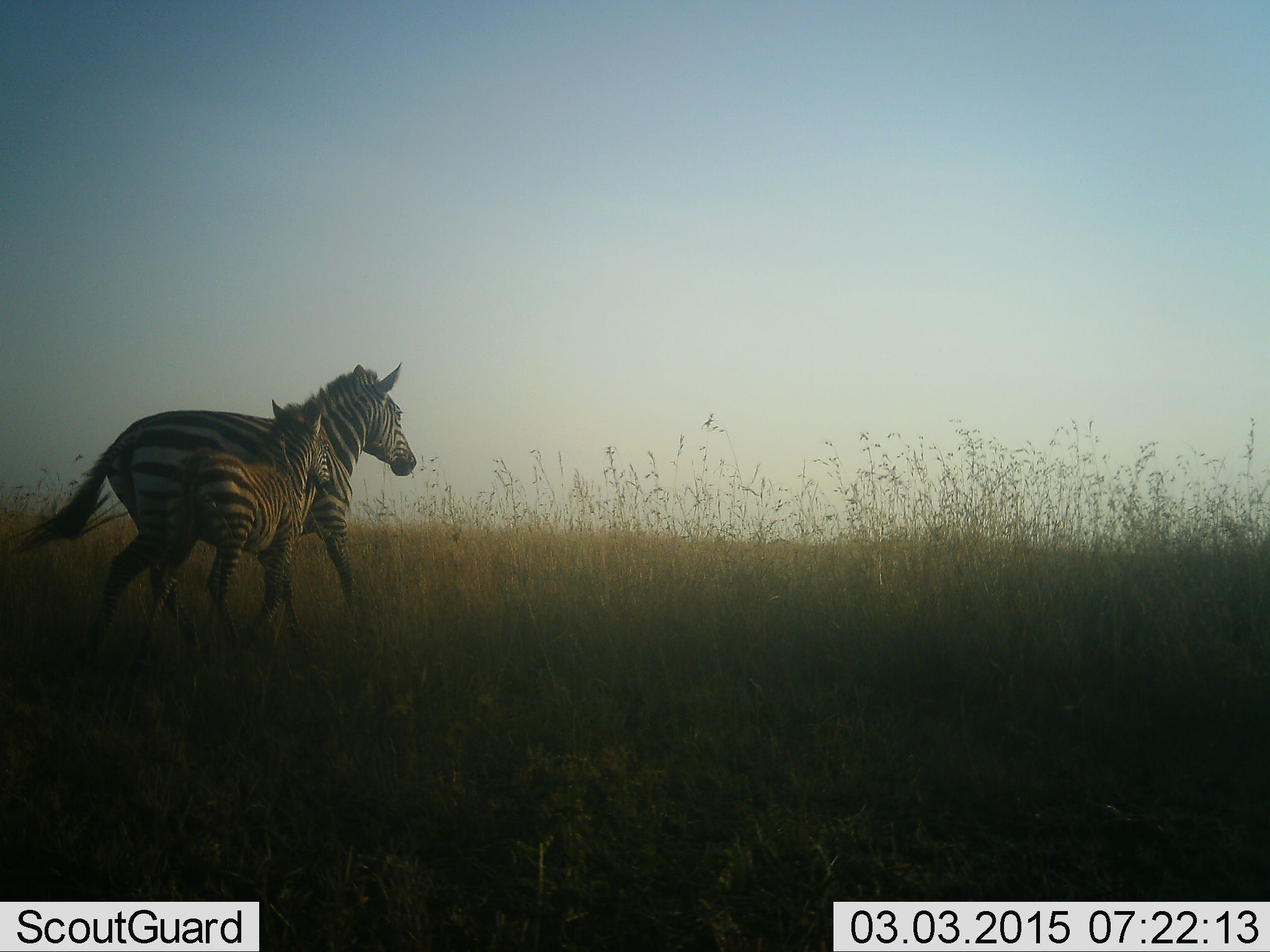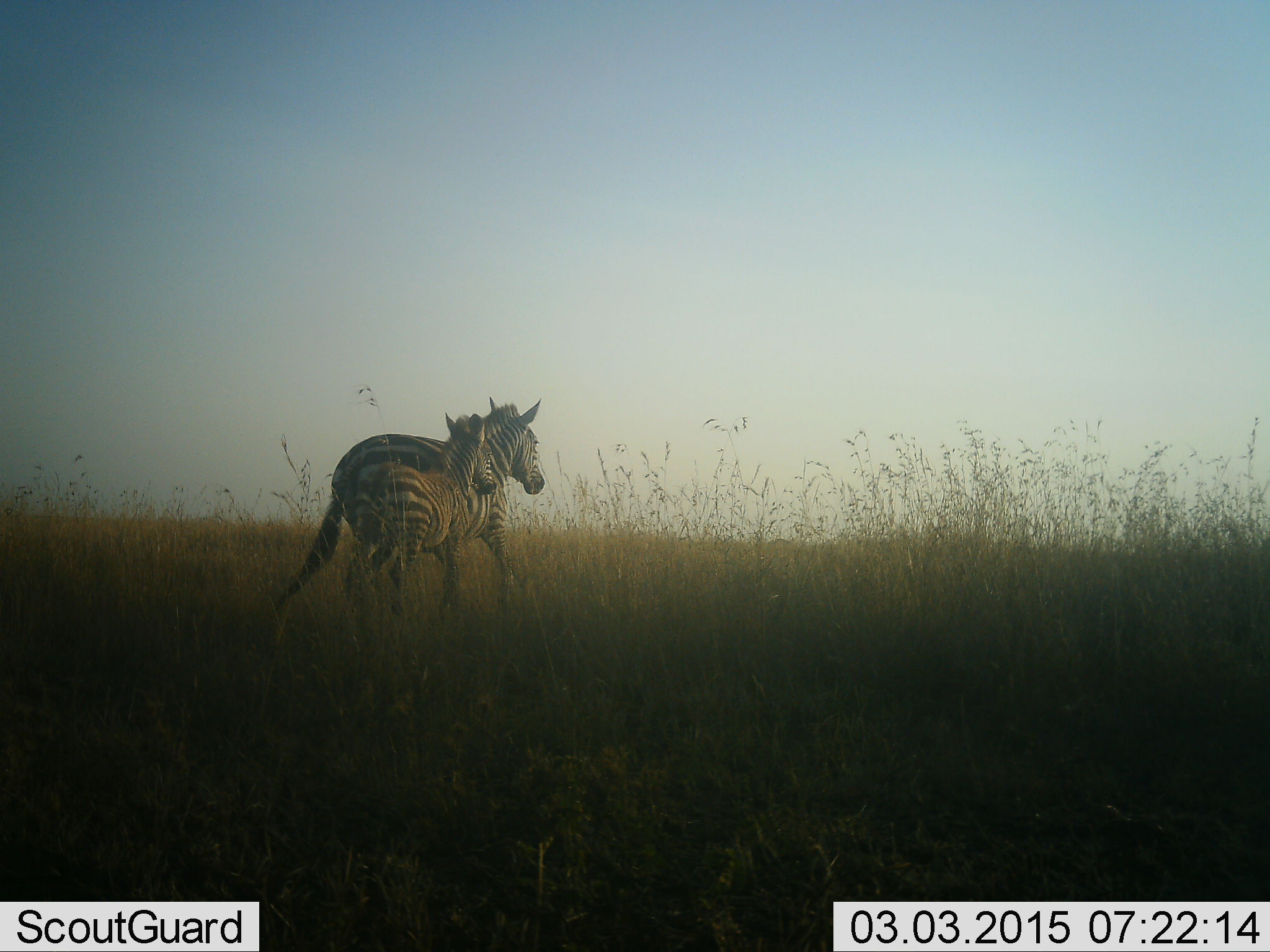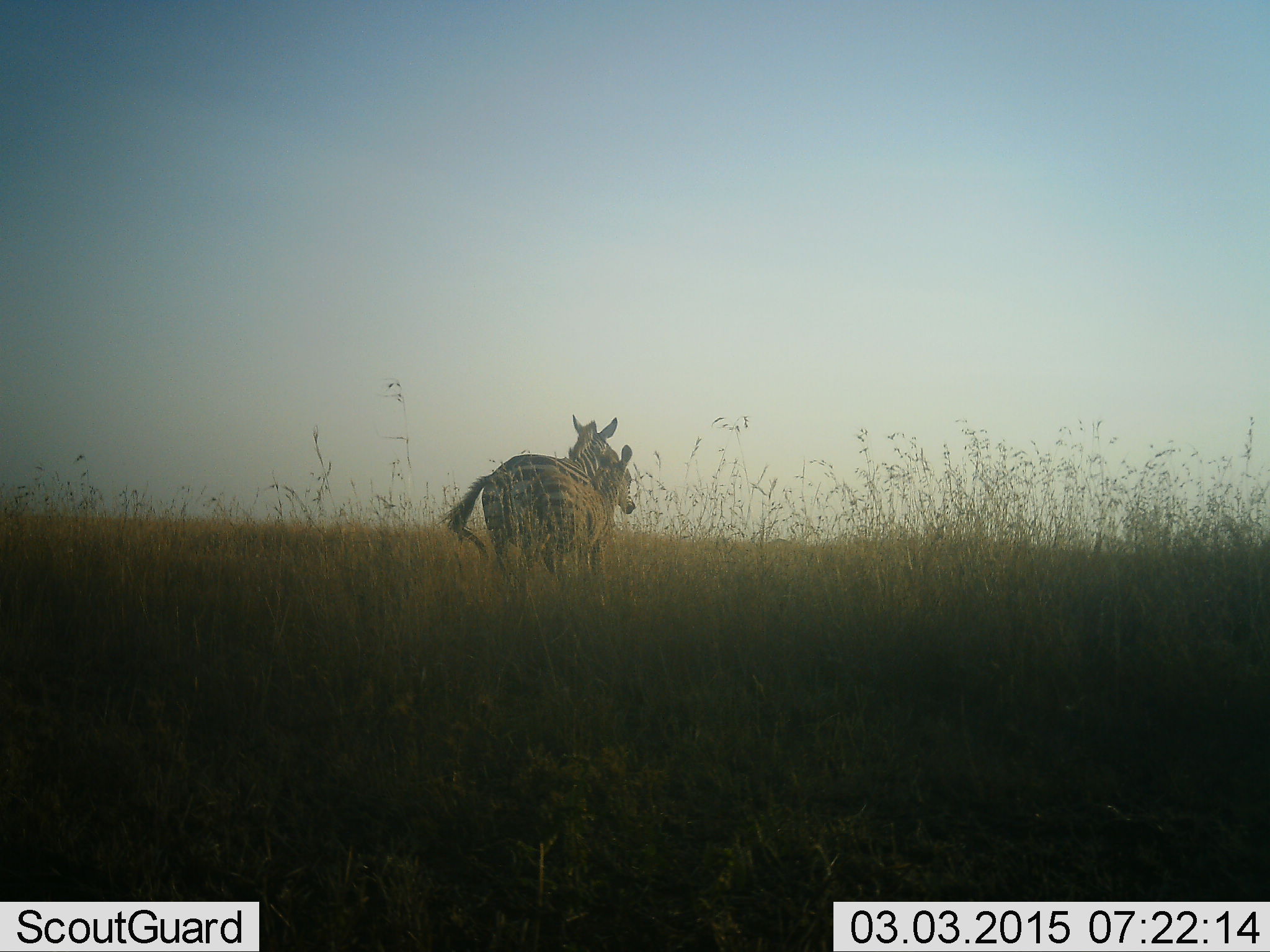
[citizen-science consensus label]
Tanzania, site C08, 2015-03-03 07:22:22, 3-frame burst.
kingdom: Animalia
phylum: Chordata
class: Mammalia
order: Perissodactyla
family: Equidae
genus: Equus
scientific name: Equus quagga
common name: plains zebra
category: zebra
Zebra (plains zebra) (Equus quagga), count 2. Behavior (volunteer vote fractions): standing 0%, resting 0%, moving 100%, interacting 10%. Young present (vote fraction): 90%. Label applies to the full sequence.